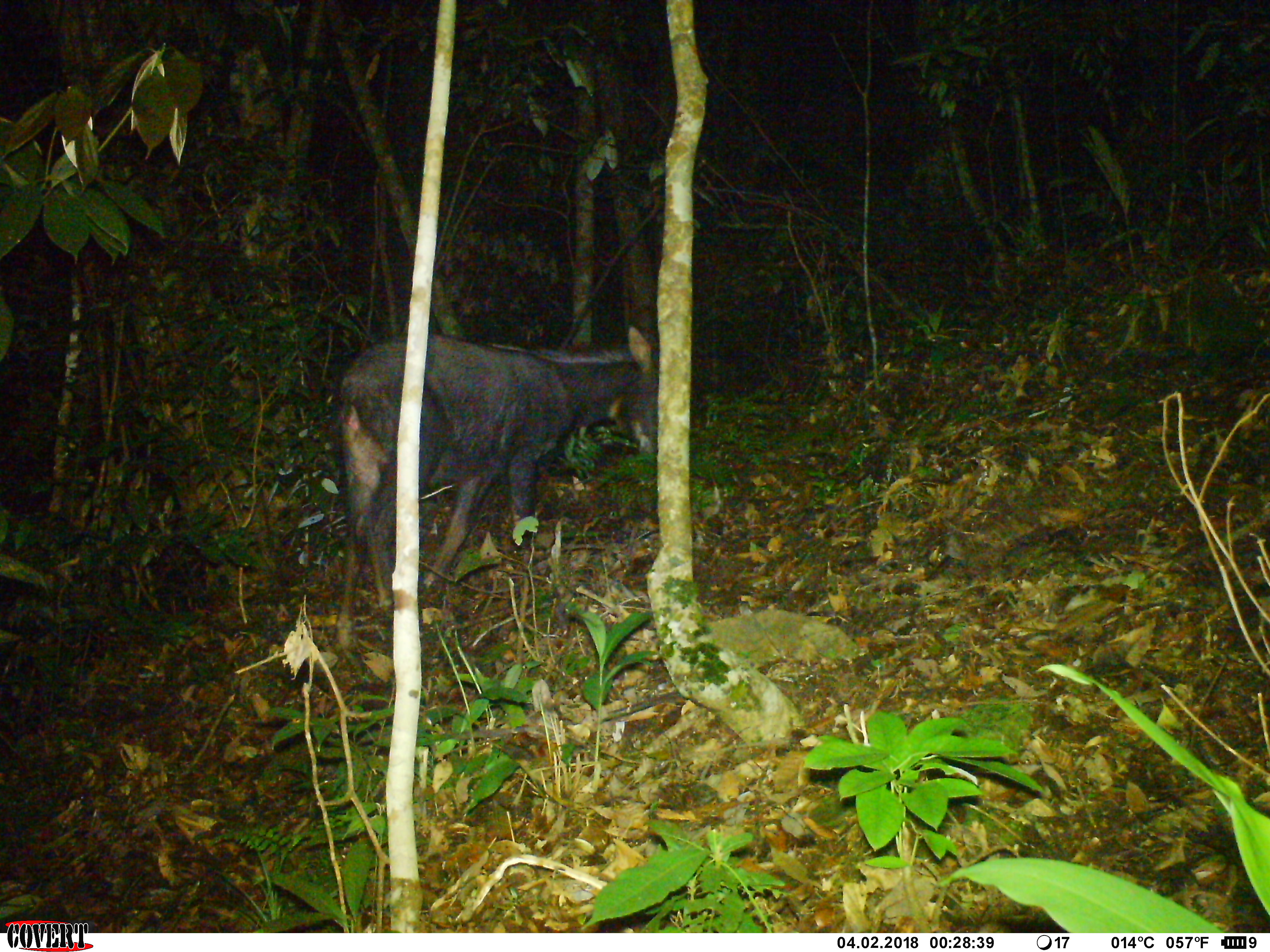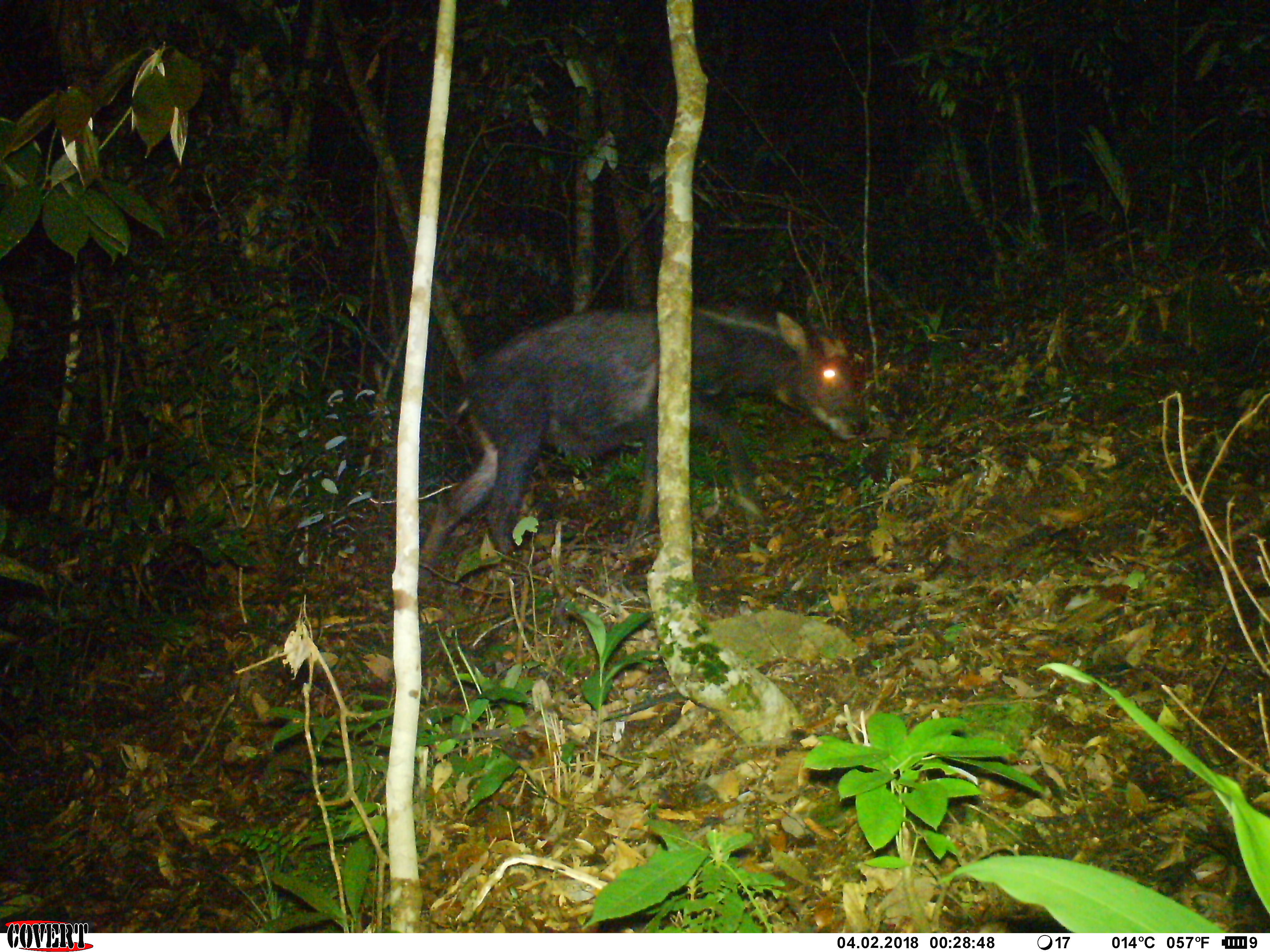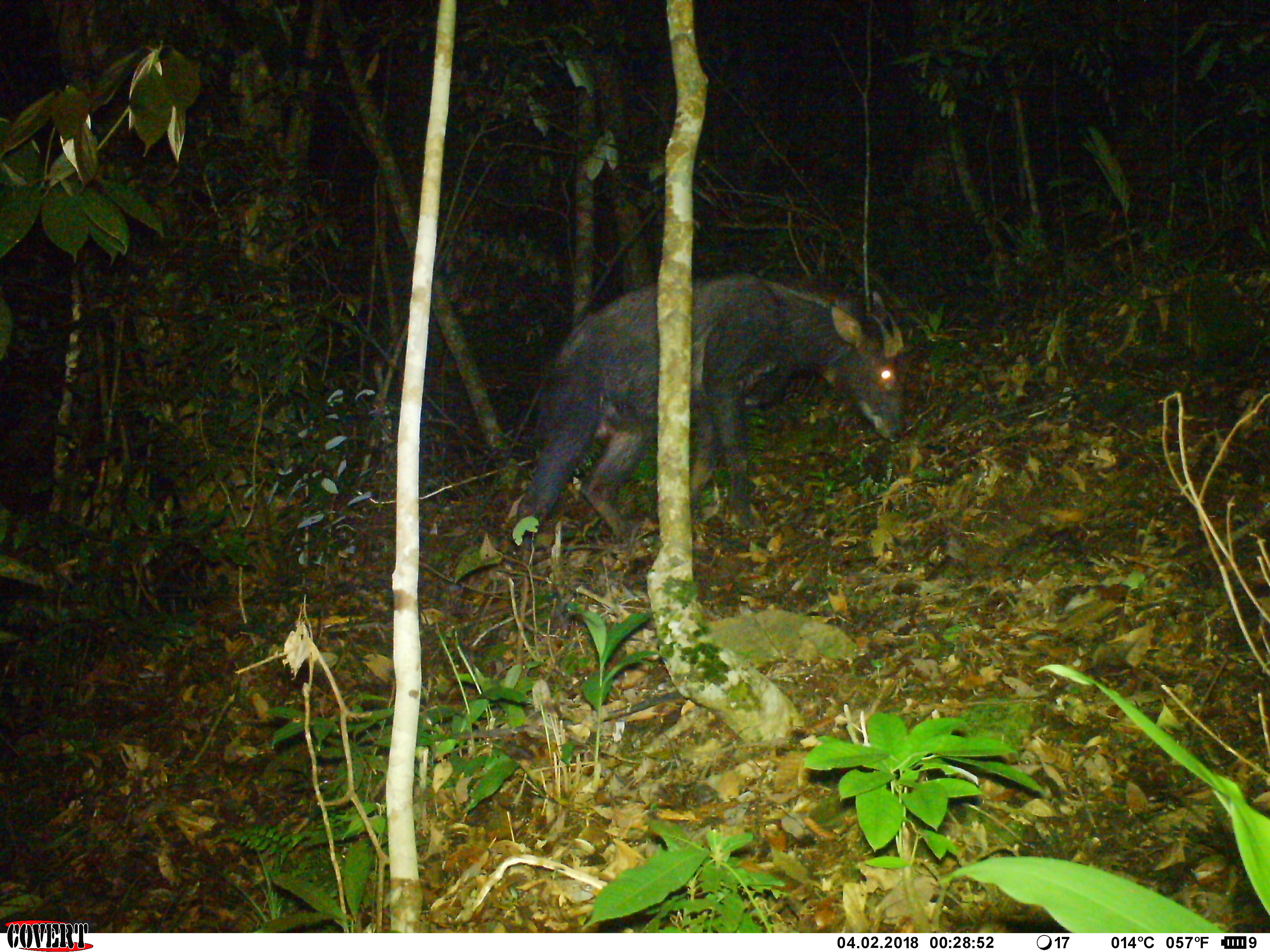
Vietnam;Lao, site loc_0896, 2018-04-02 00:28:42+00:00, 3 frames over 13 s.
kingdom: Animalia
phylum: Chordata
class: Mammalia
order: Artiodactyla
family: Bovidae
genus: Capricornis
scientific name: Capricornis sumatraensis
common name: chinese serow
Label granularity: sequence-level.